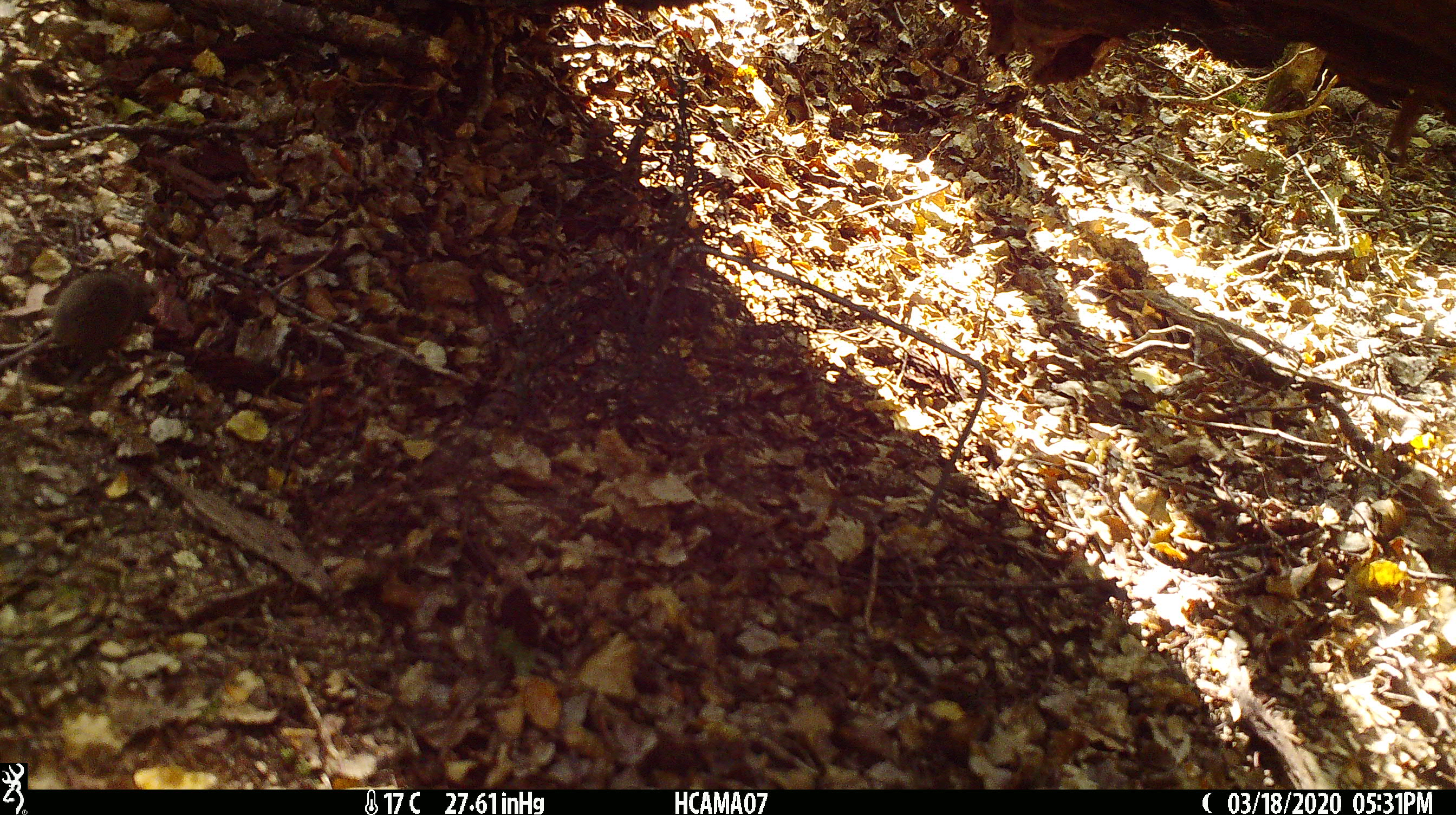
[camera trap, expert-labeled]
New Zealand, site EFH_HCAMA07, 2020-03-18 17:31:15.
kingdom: Animalia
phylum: Chordata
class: Mammalia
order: Rodentia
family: Muridae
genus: Mus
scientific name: Mus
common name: mouse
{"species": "mouse (Mus)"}